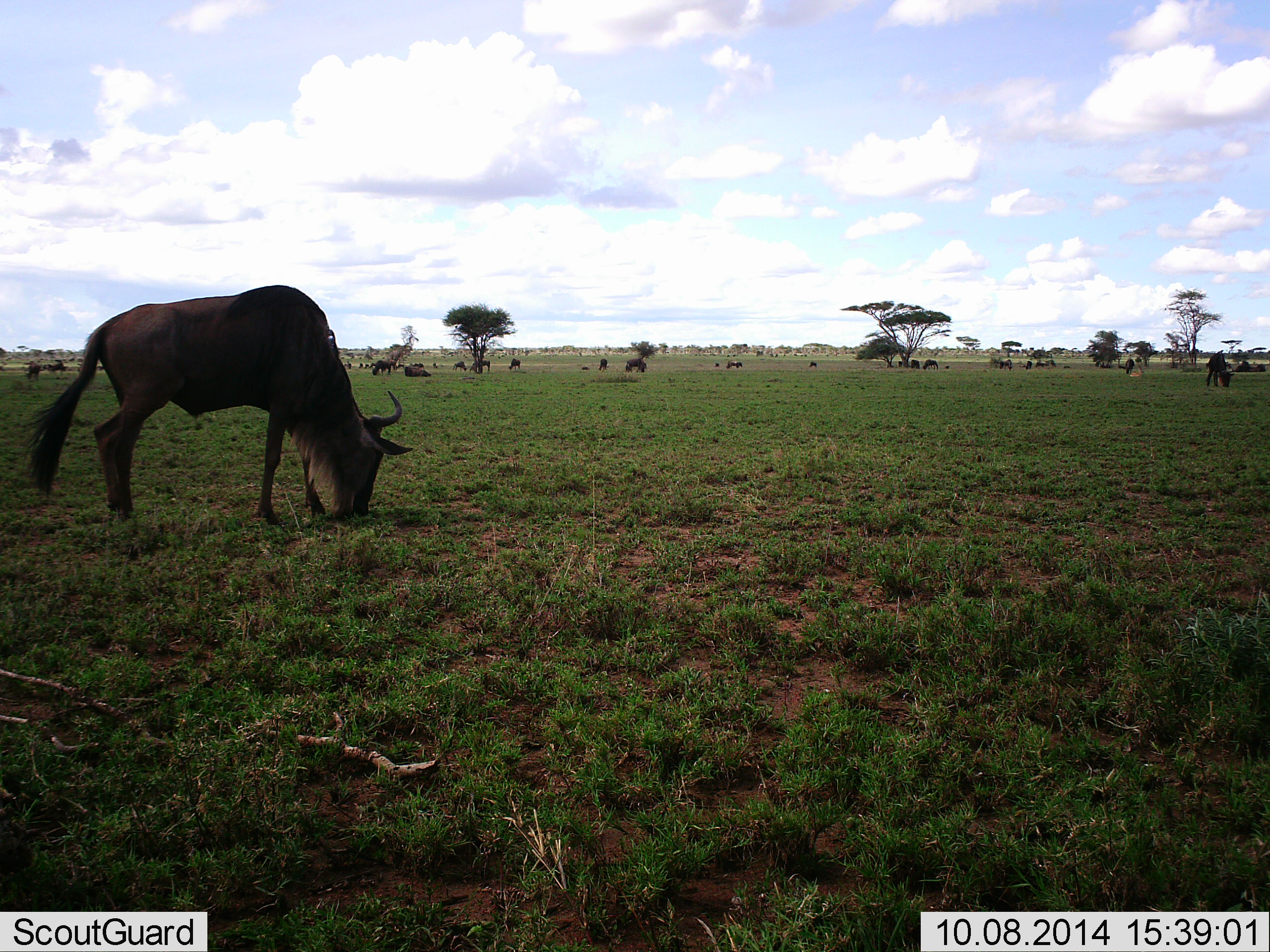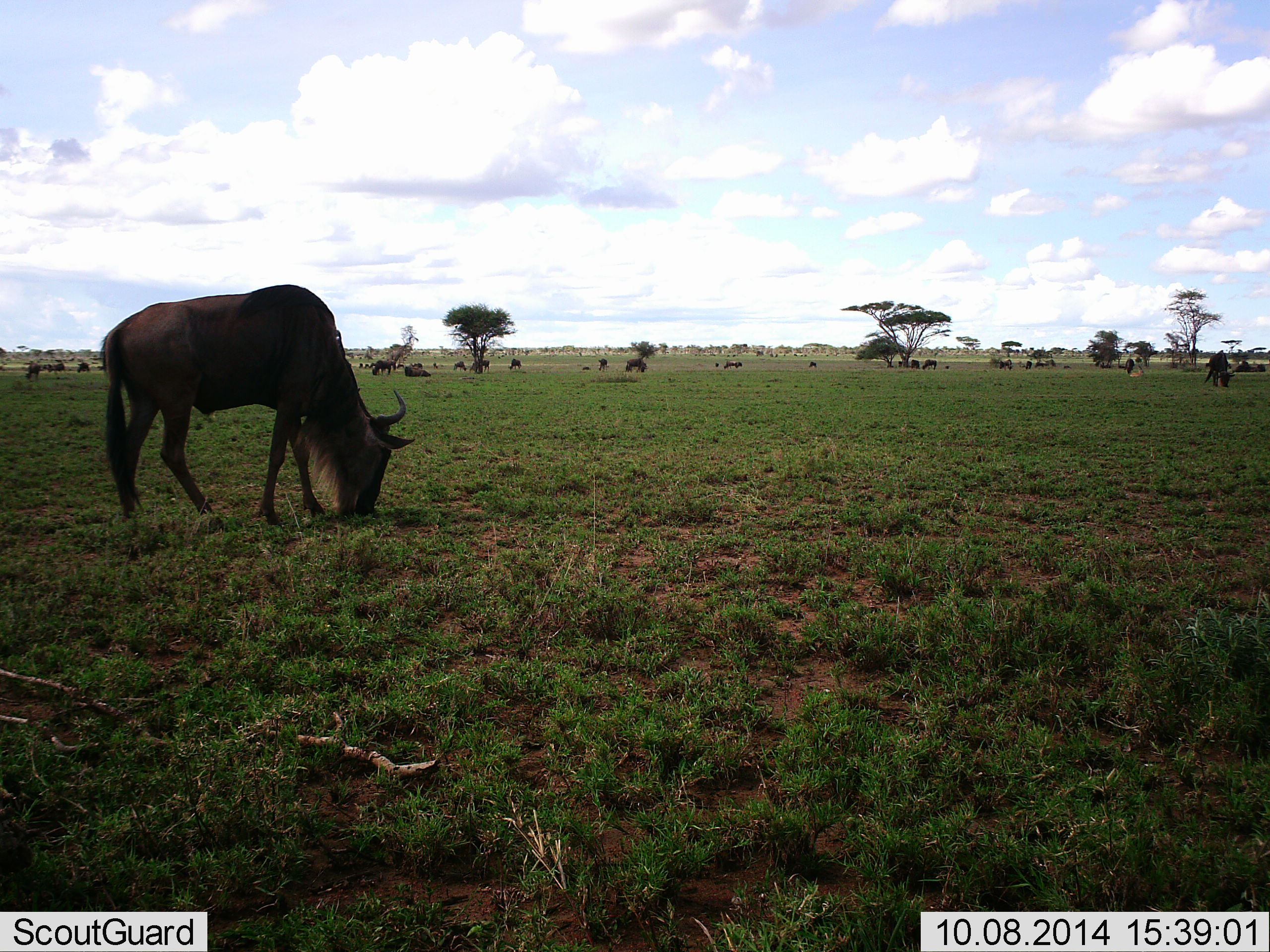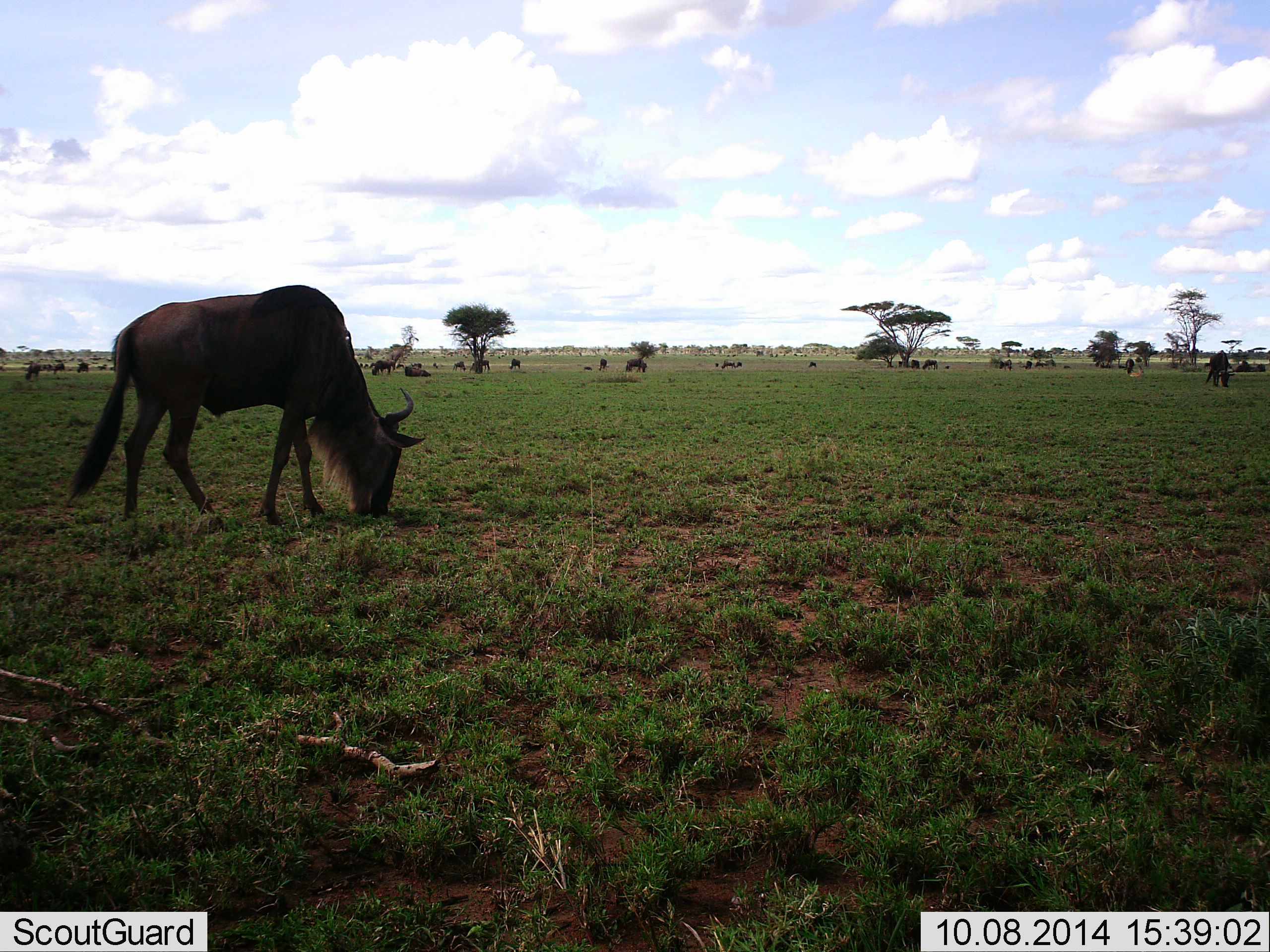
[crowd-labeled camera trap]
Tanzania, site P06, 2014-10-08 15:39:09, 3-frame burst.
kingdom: Animalia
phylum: Chordata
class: Mammalia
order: Artiodactyla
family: Bovidae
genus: Connochaetes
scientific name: Connochaetes taurinus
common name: blue wildebeest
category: wildebeest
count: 11-50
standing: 30%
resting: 10%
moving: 20%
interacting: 10%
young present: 0%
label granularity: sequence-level